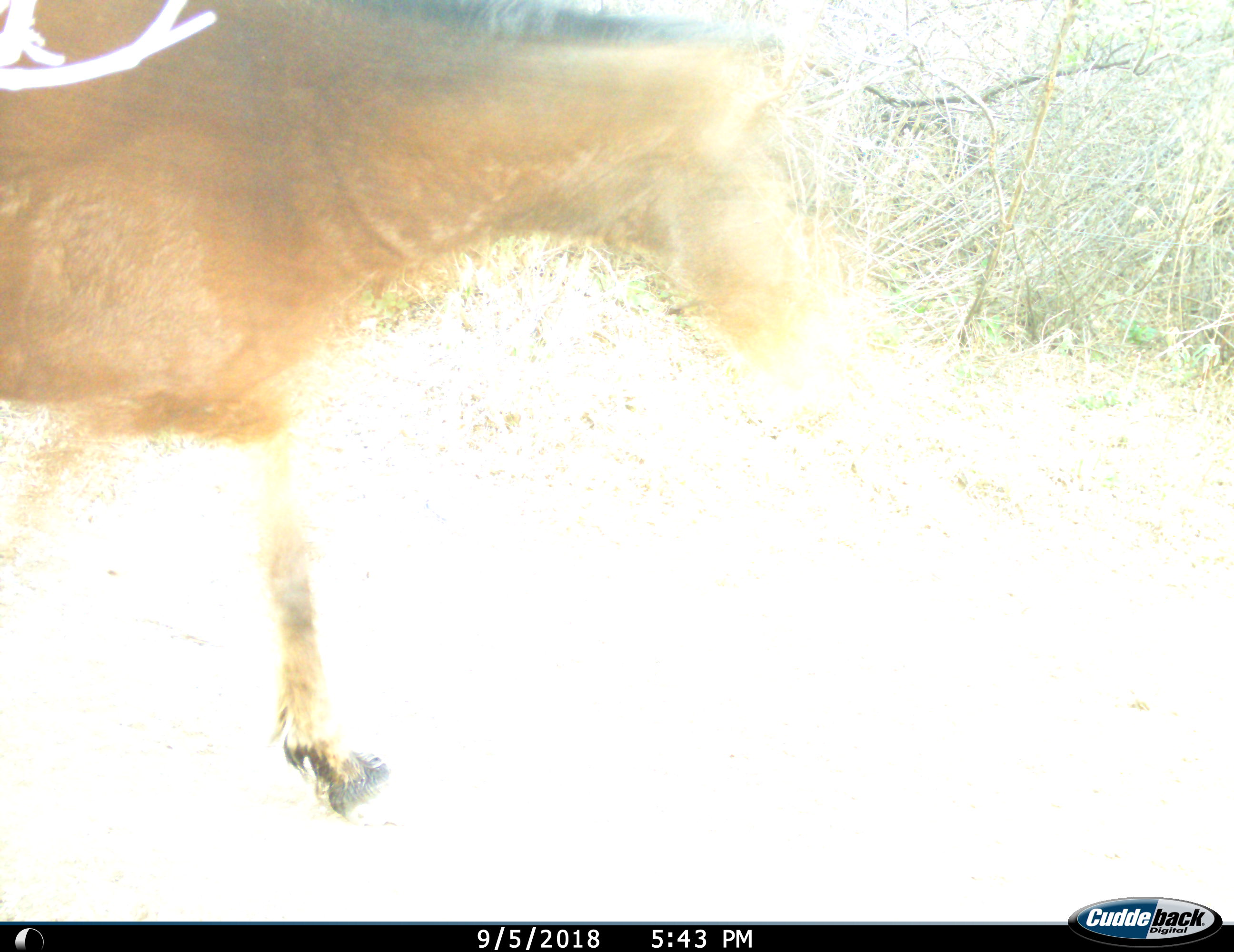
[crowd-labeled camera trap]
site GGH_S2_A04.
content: unidentified animal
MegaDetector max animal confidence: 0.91